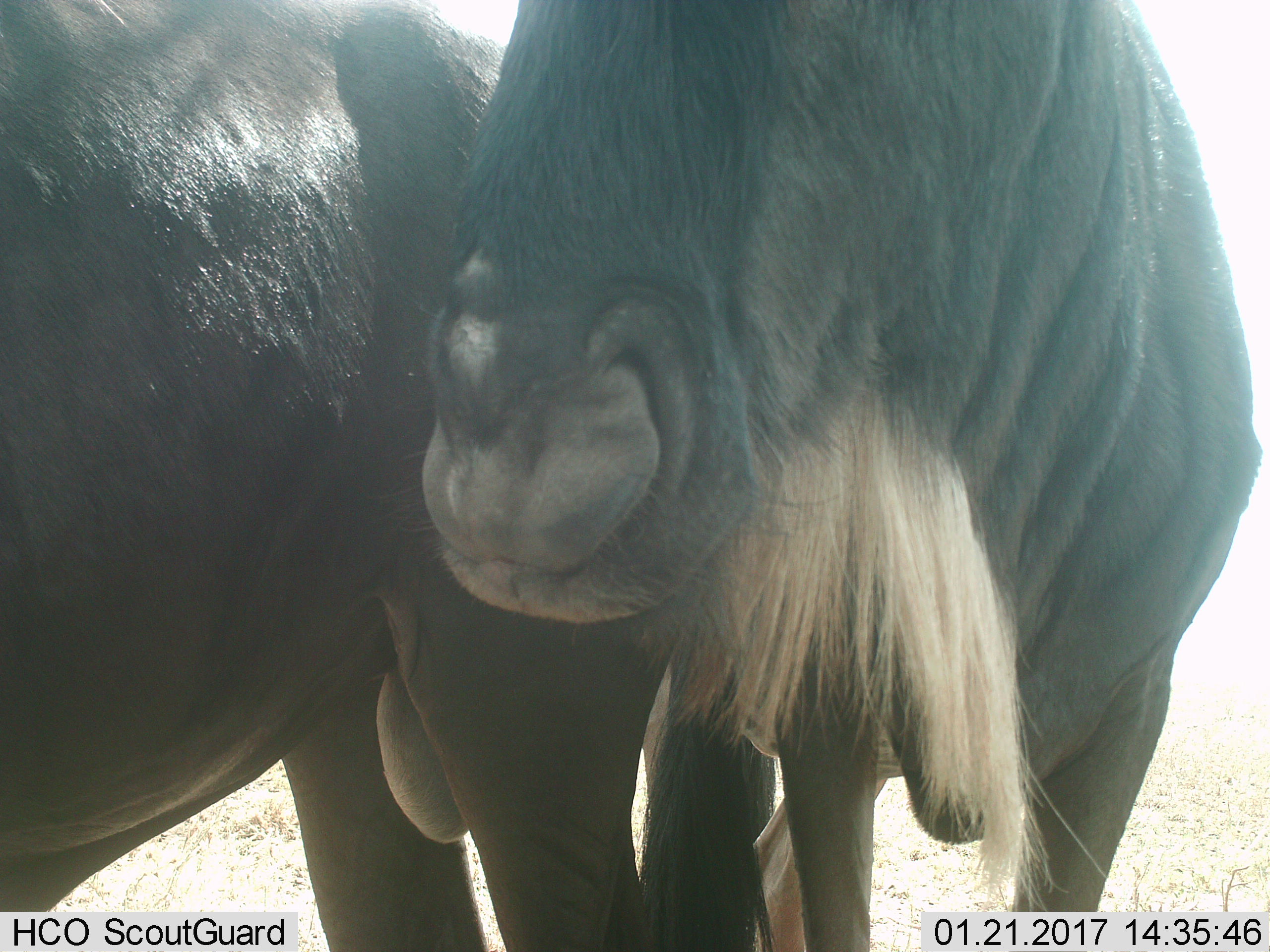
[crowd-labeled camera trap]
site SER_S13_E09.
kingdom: Animalia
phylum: Chordata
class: Mammalia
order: Artiodactyla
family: Bovidae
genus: Connochaetes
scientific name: Connochaetes taurinus taurinus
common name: blue wildebeest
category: wildebeestblue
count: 2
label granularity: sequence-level